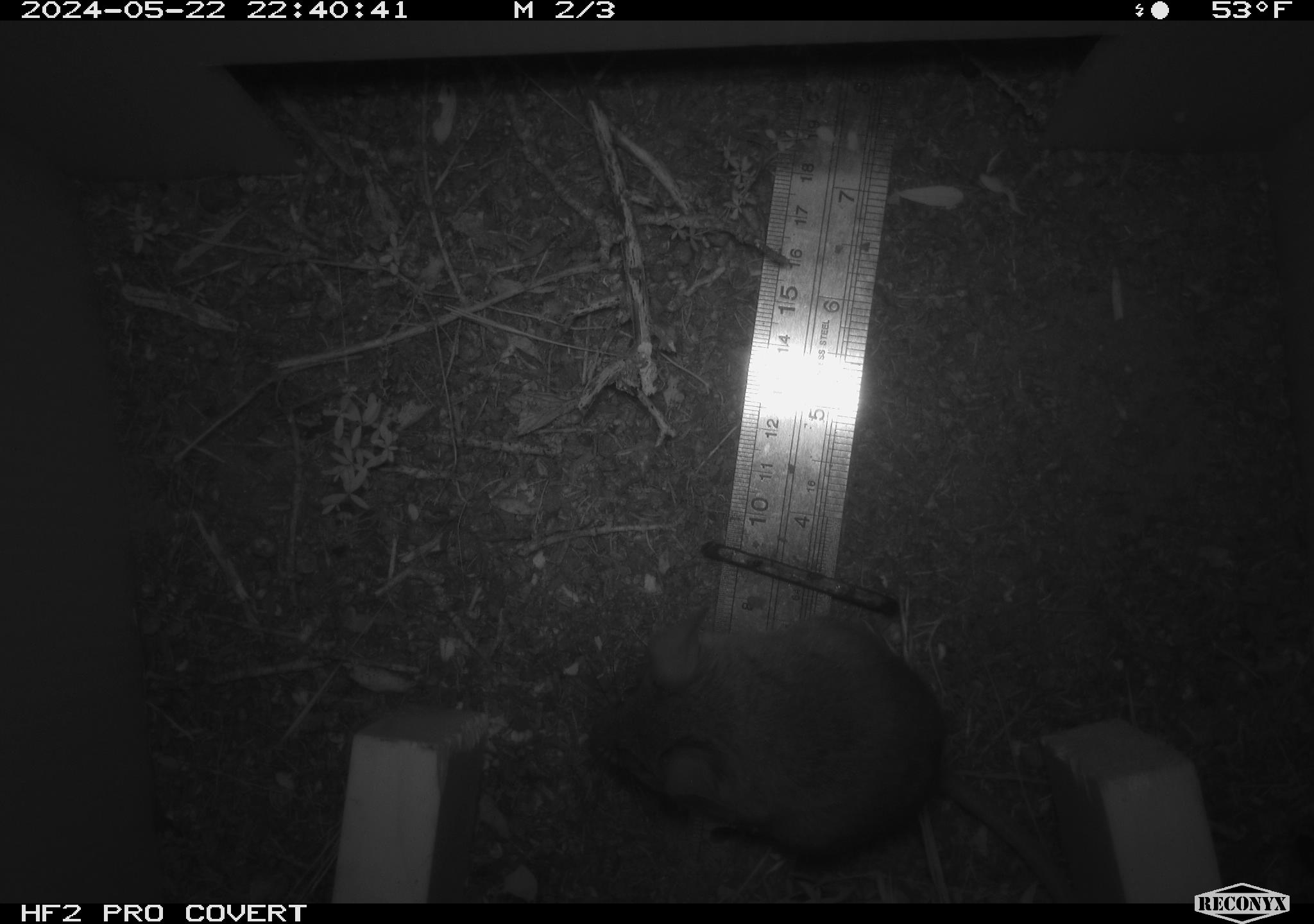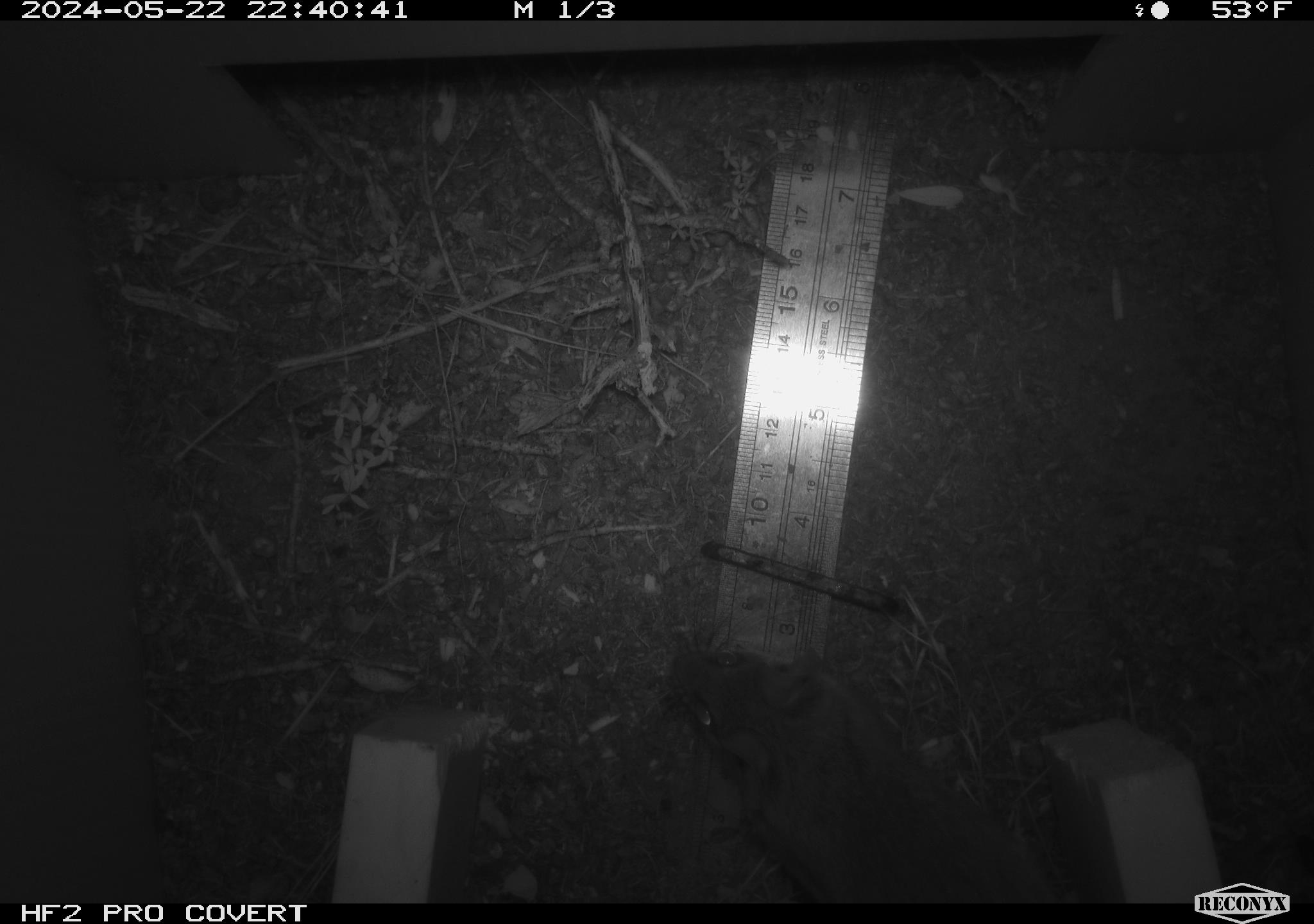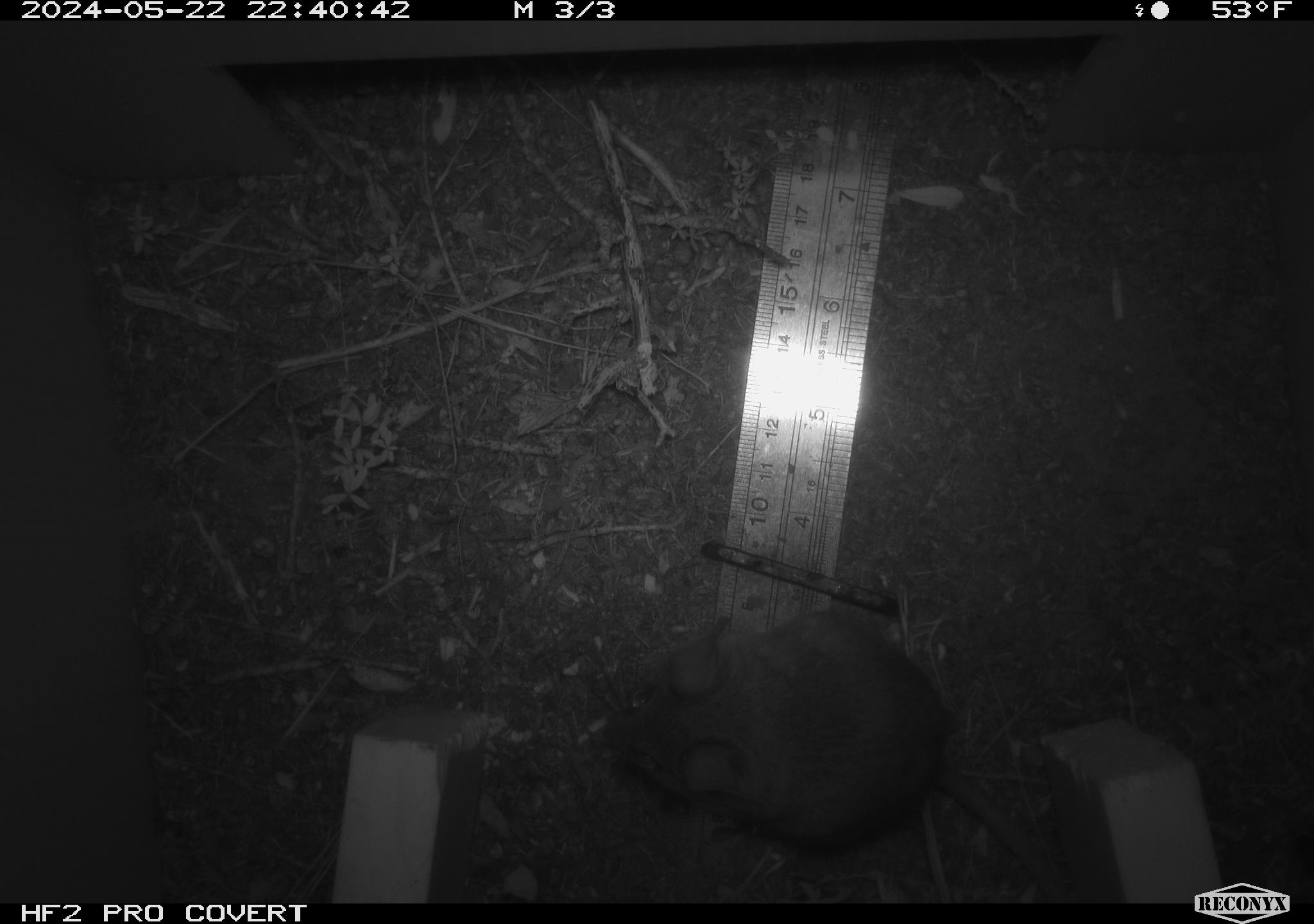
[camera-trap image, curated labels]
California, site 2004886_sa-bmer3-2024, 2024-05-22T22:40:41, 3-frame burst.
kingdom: Animalia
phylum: Chordata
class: Mammalia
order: Rodentia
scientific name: Rodentia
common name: mouse species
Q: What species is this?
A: Mouse species (Rodentia).